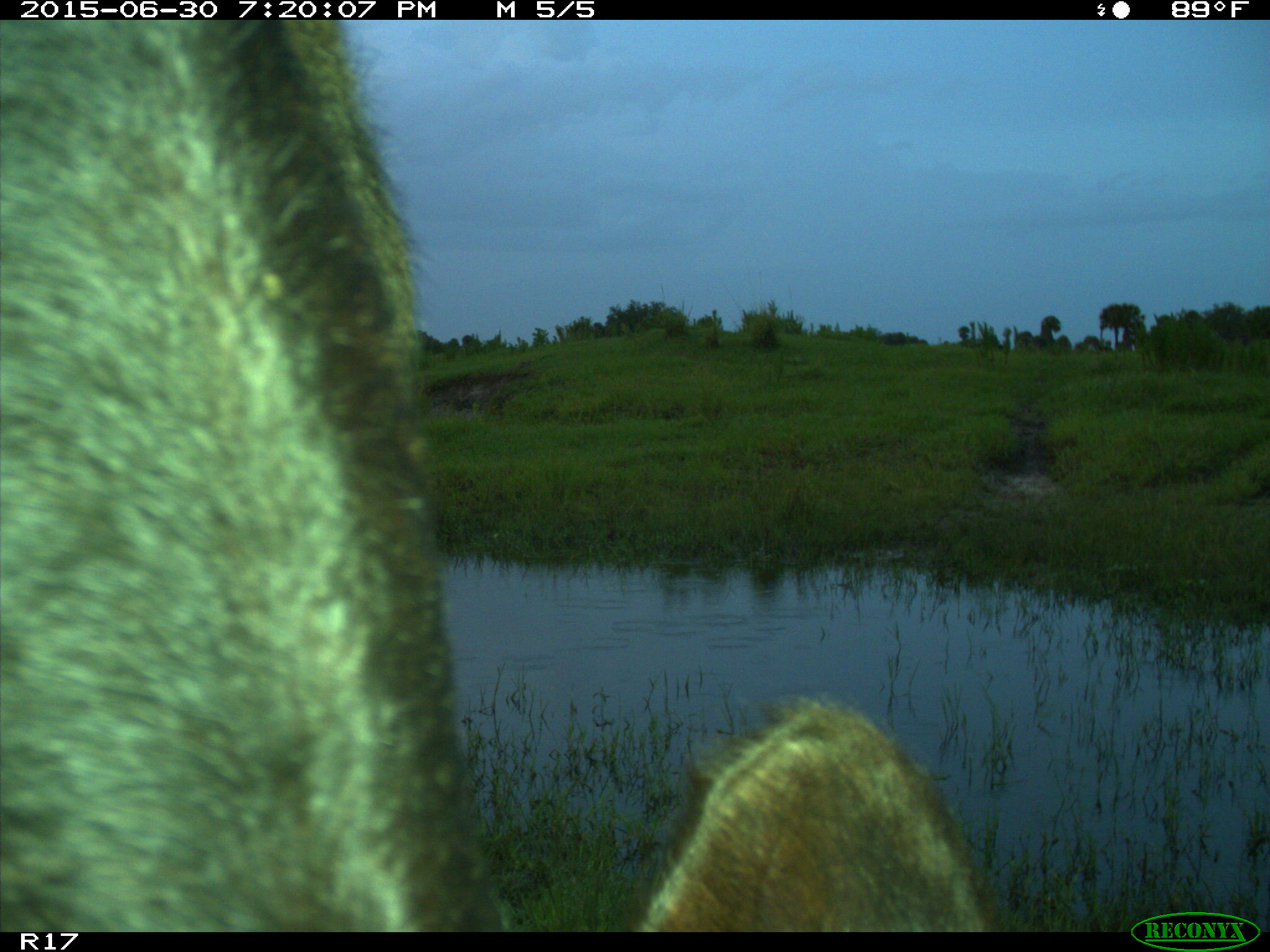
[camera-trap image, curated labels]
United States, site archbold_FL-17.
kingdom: Animalia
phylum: Chordata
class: Mammalia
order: Artiodactyla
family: Bovidae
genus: Bos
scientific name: Bos taurus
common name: domestic cow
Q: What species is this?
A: Bos taurus (domestic cow).